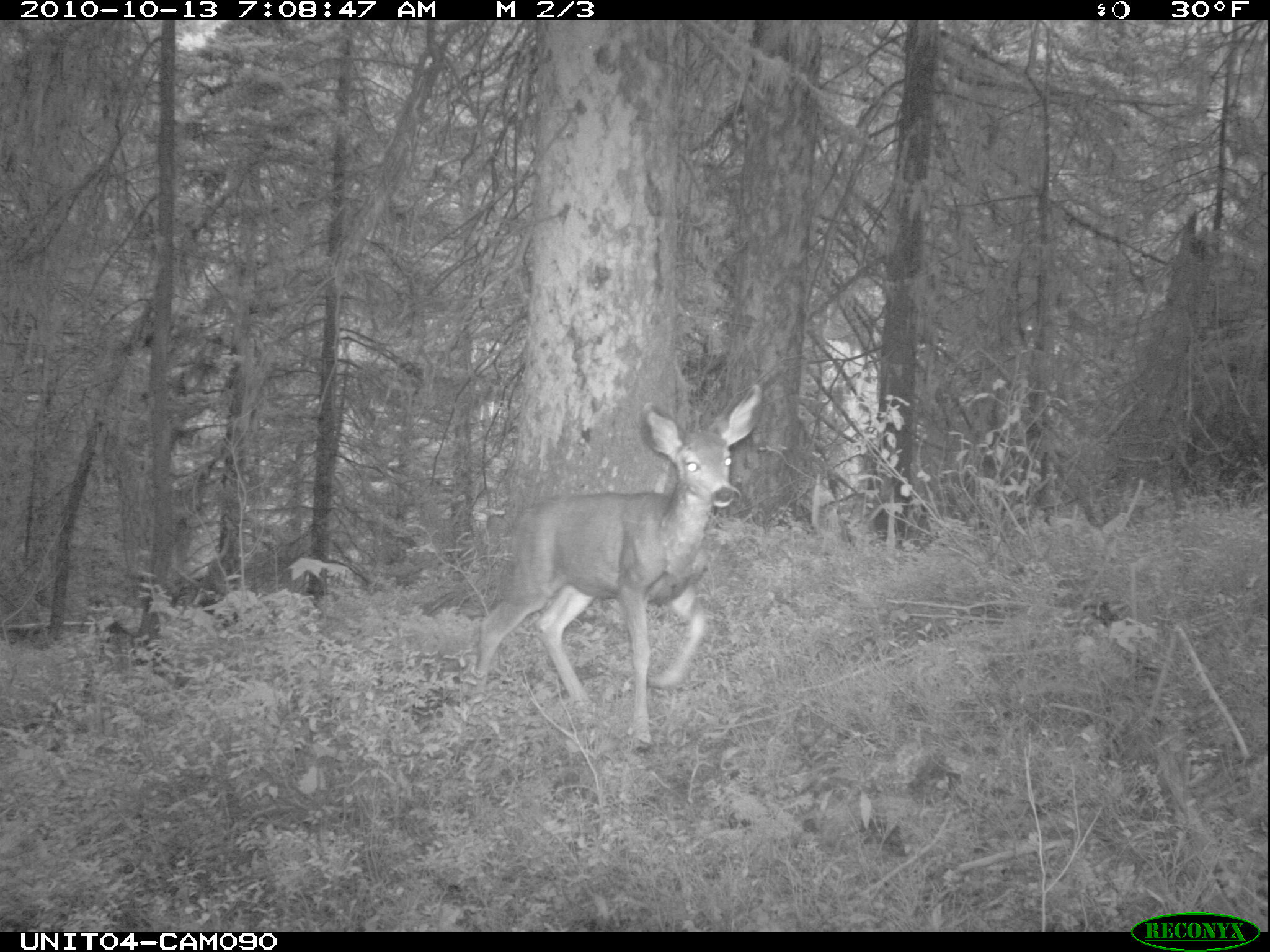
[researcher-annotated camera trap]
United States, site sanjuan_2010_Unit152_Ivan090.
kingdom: Animalia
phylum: Chordata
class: Mammalia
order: Artiodactyla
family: Cervidae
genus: Odocoileus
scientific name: Odocoileus hemionus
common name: mule deer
Odocoileus hemionus (mule deer).